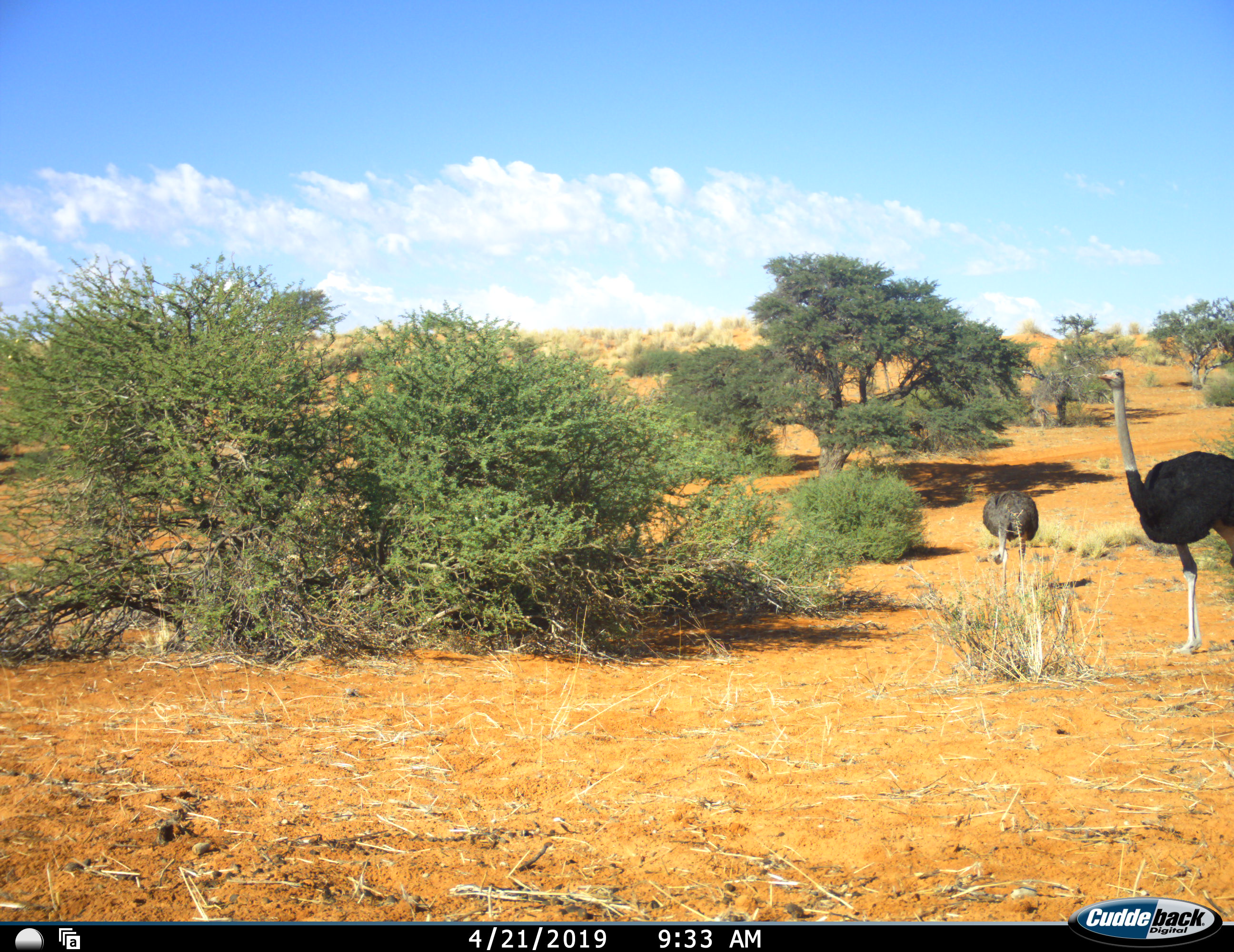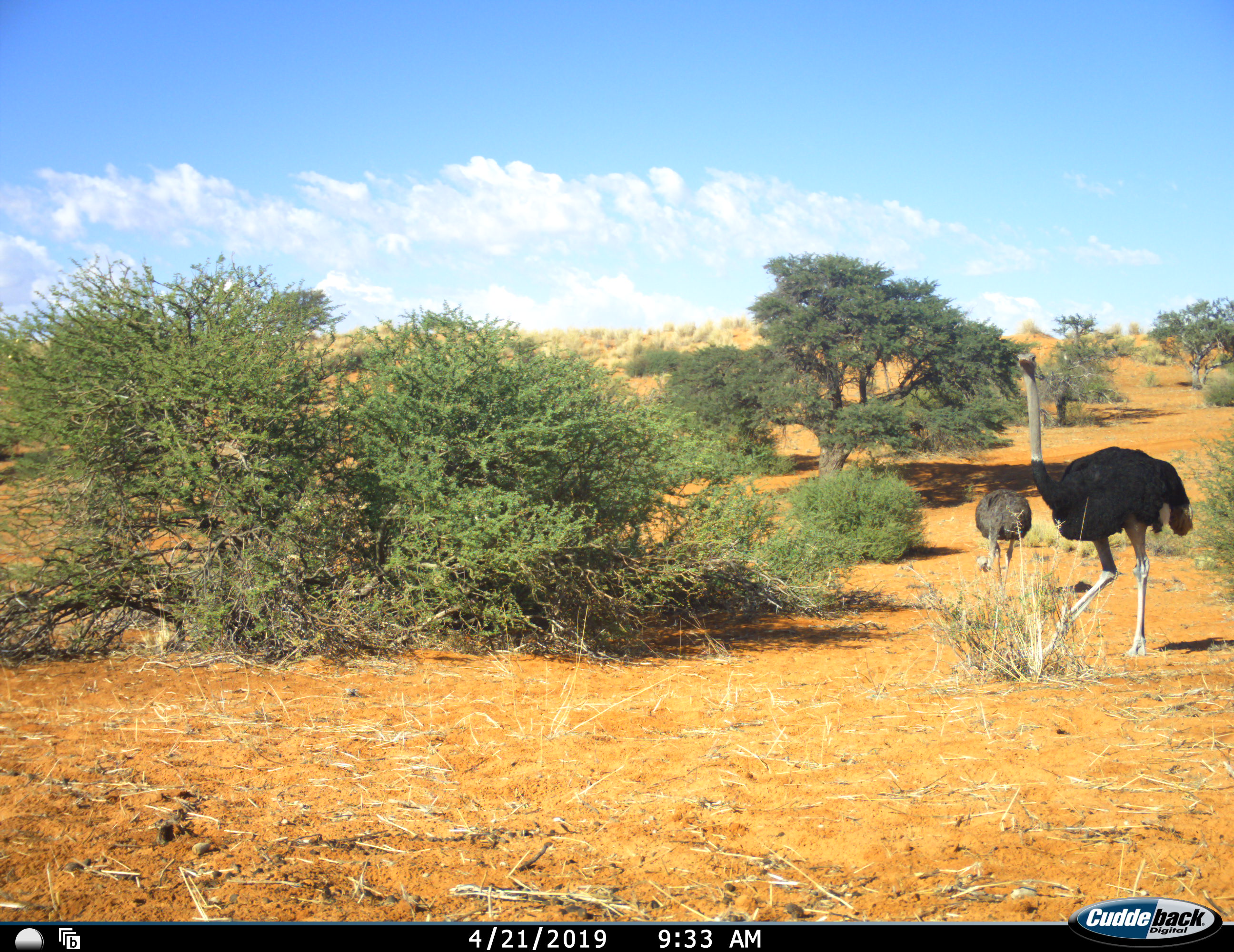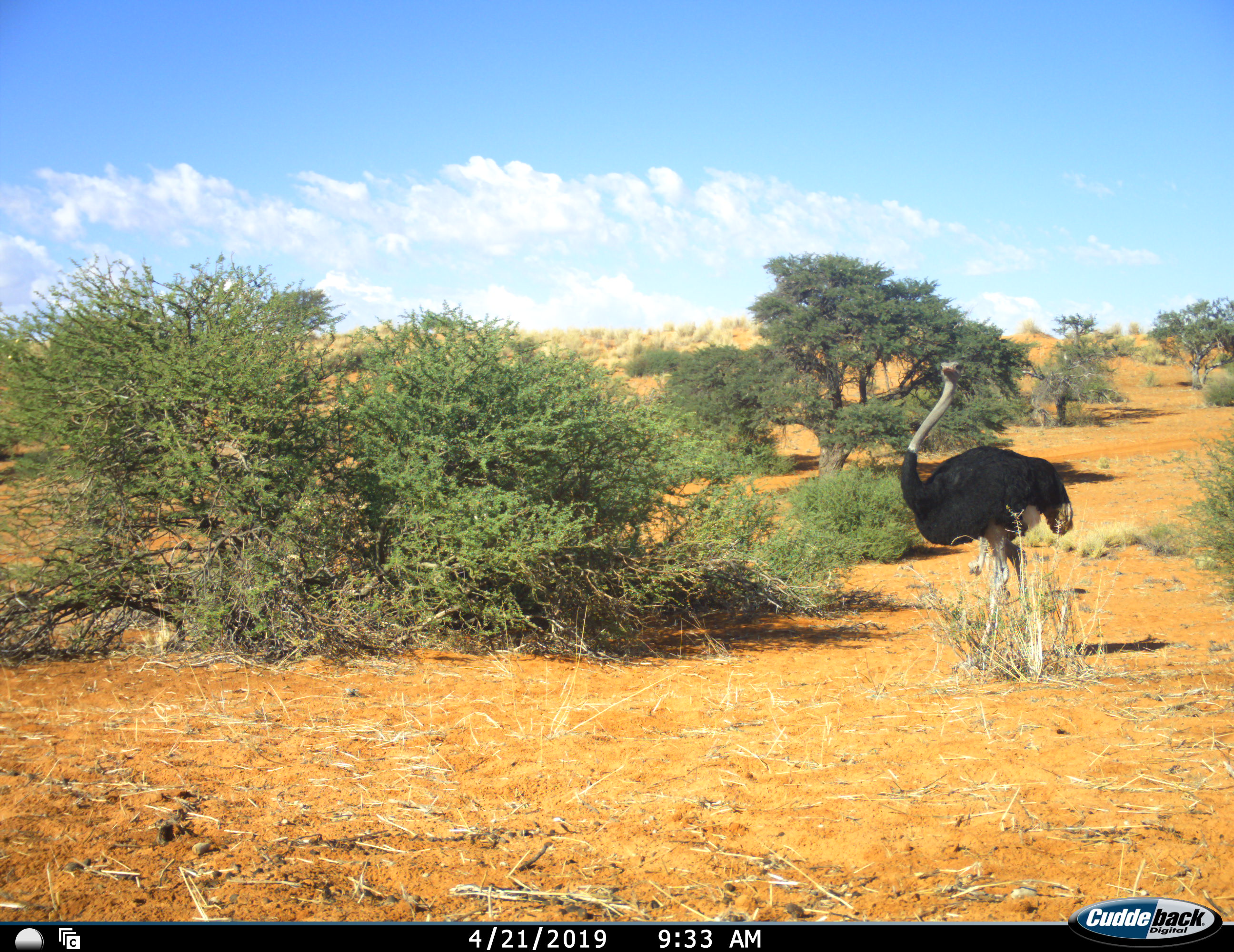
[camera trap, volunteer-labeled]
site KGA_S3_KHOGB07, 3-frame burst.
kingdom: Animalia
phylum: Chordata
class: Aves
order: Struthioniformes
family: Struthionidae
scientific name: Struthionidae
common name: ostrich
Ostrich (Struthionidae), count 2. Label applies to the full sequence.